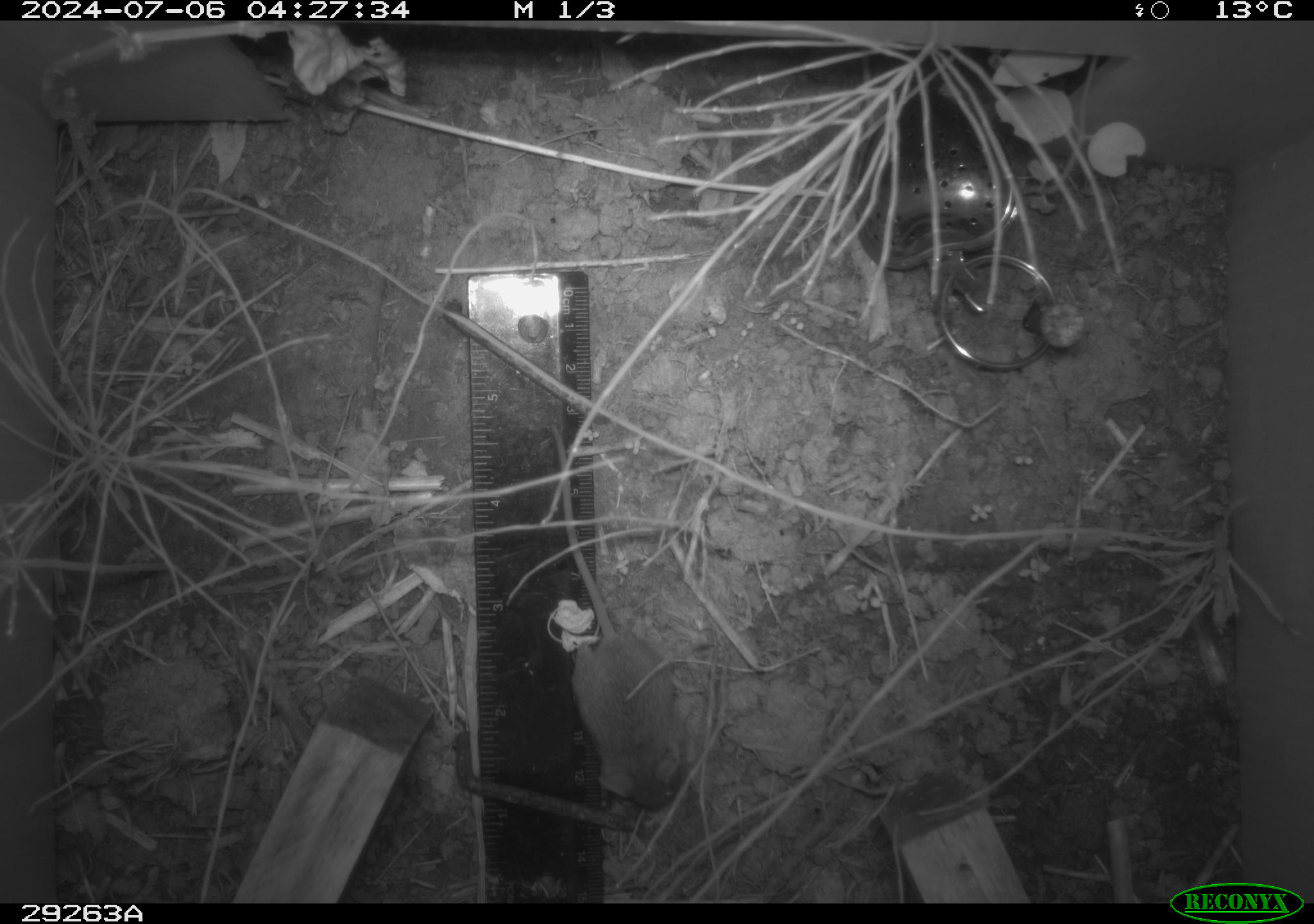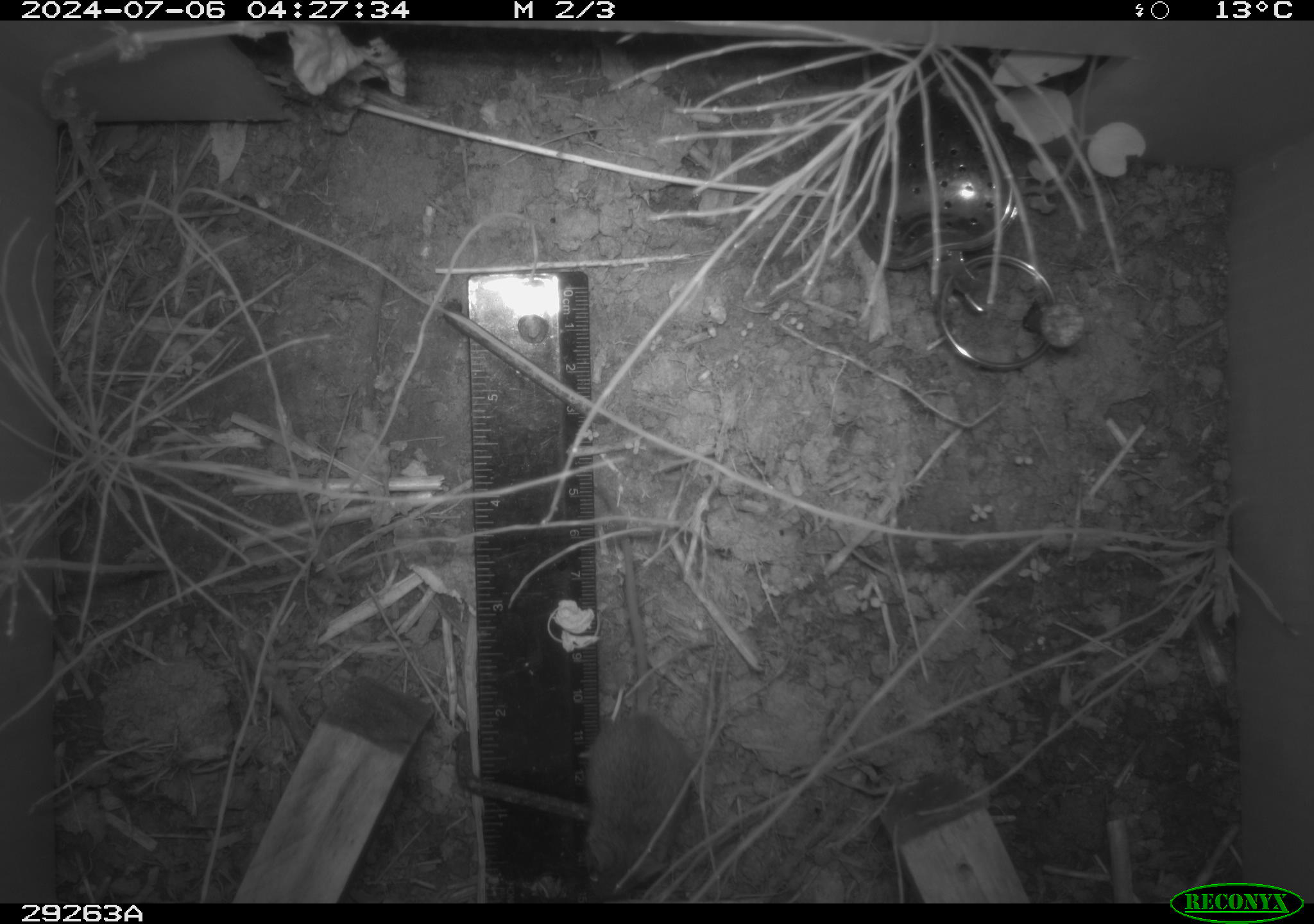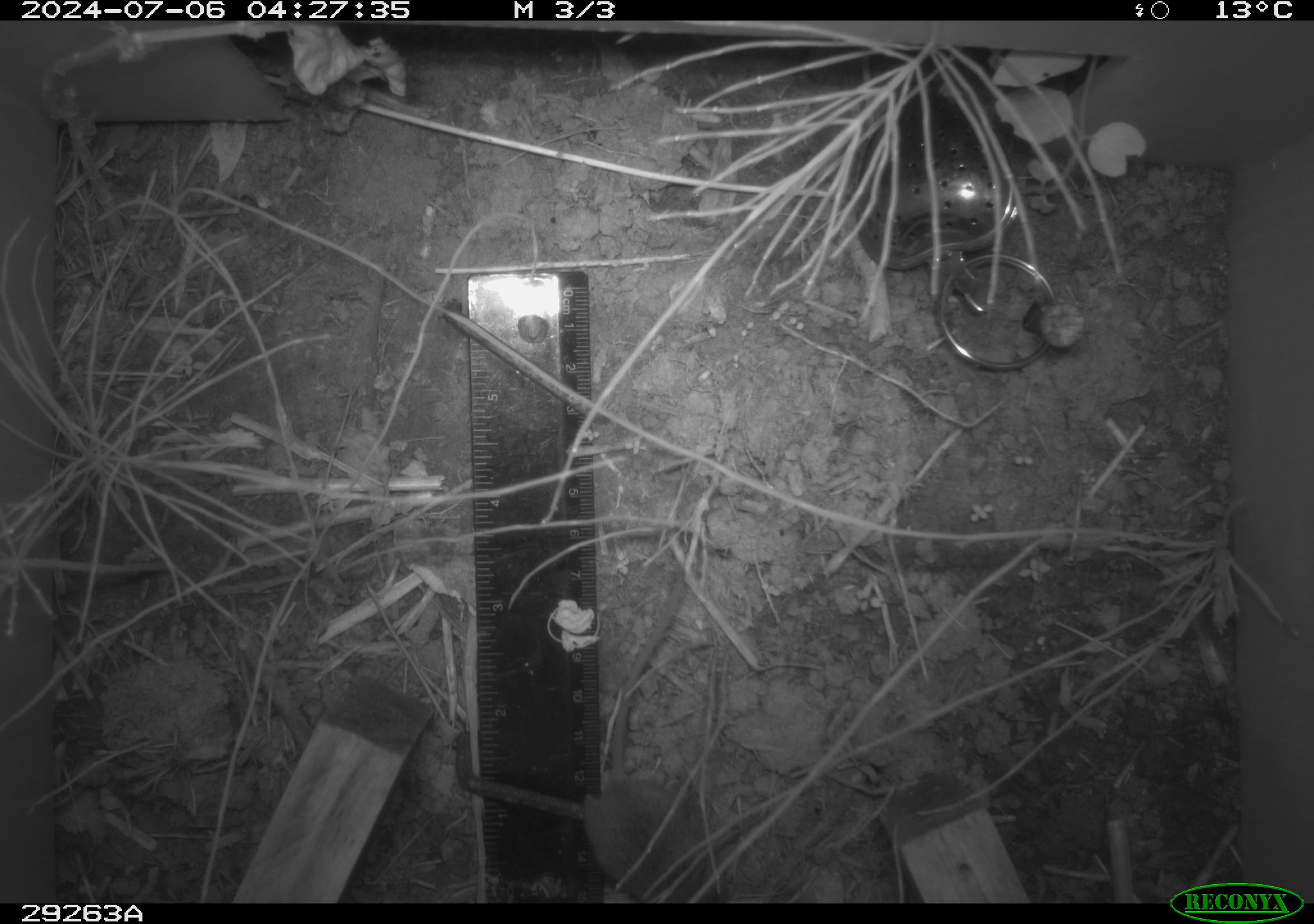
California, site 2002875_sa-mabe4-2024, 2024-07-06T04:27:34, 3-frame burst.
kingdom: Animalia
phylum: Chordata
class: Mammalia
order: Rodentia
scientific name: Rodentia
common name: rodent